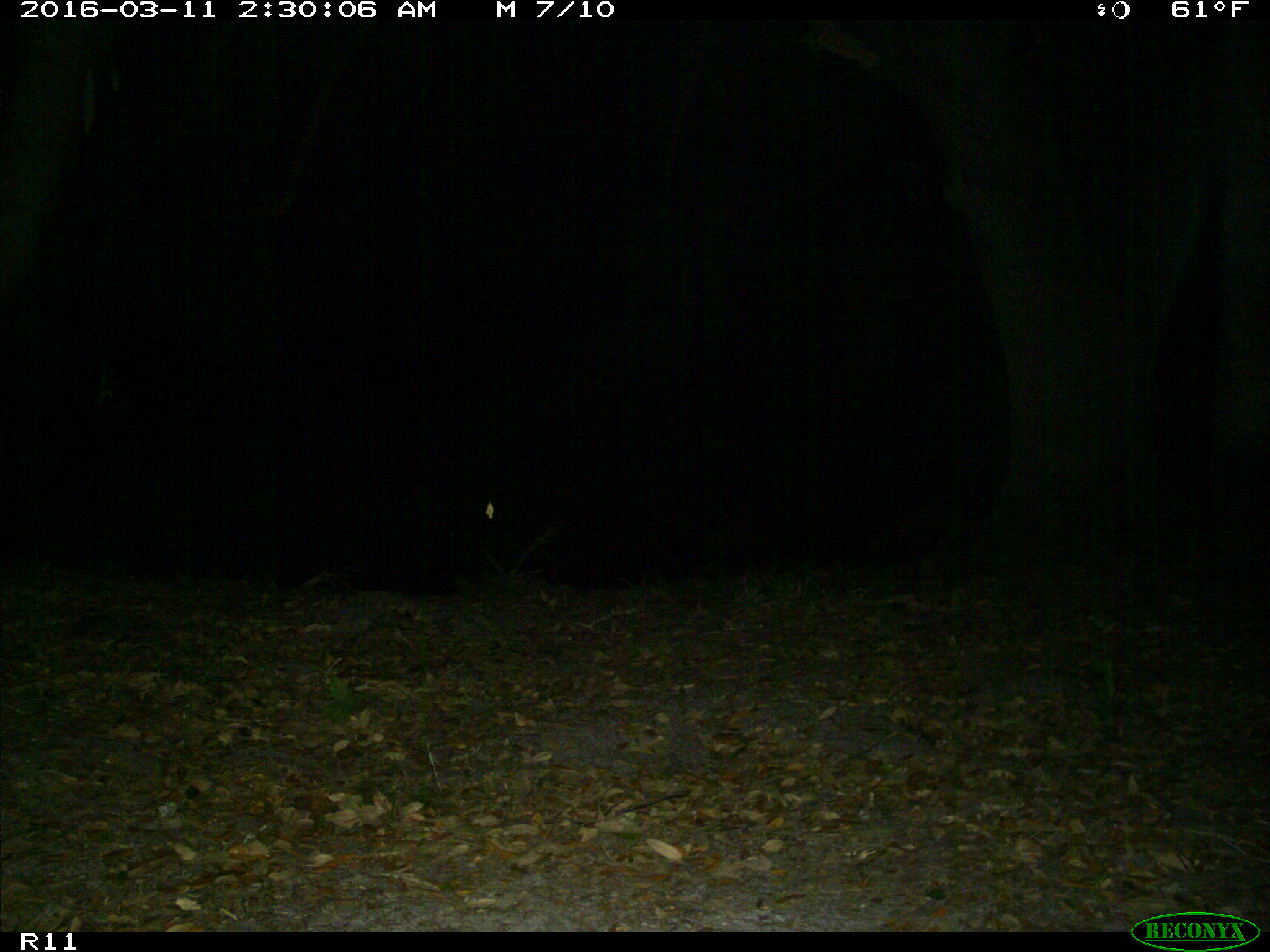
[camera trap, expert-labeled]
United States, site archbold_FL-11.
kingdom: Animalia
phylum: Chordata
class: Mammalia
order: Carnivora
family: Procyonidae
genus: Procyon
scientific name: Procyon lotor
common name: common raccoon